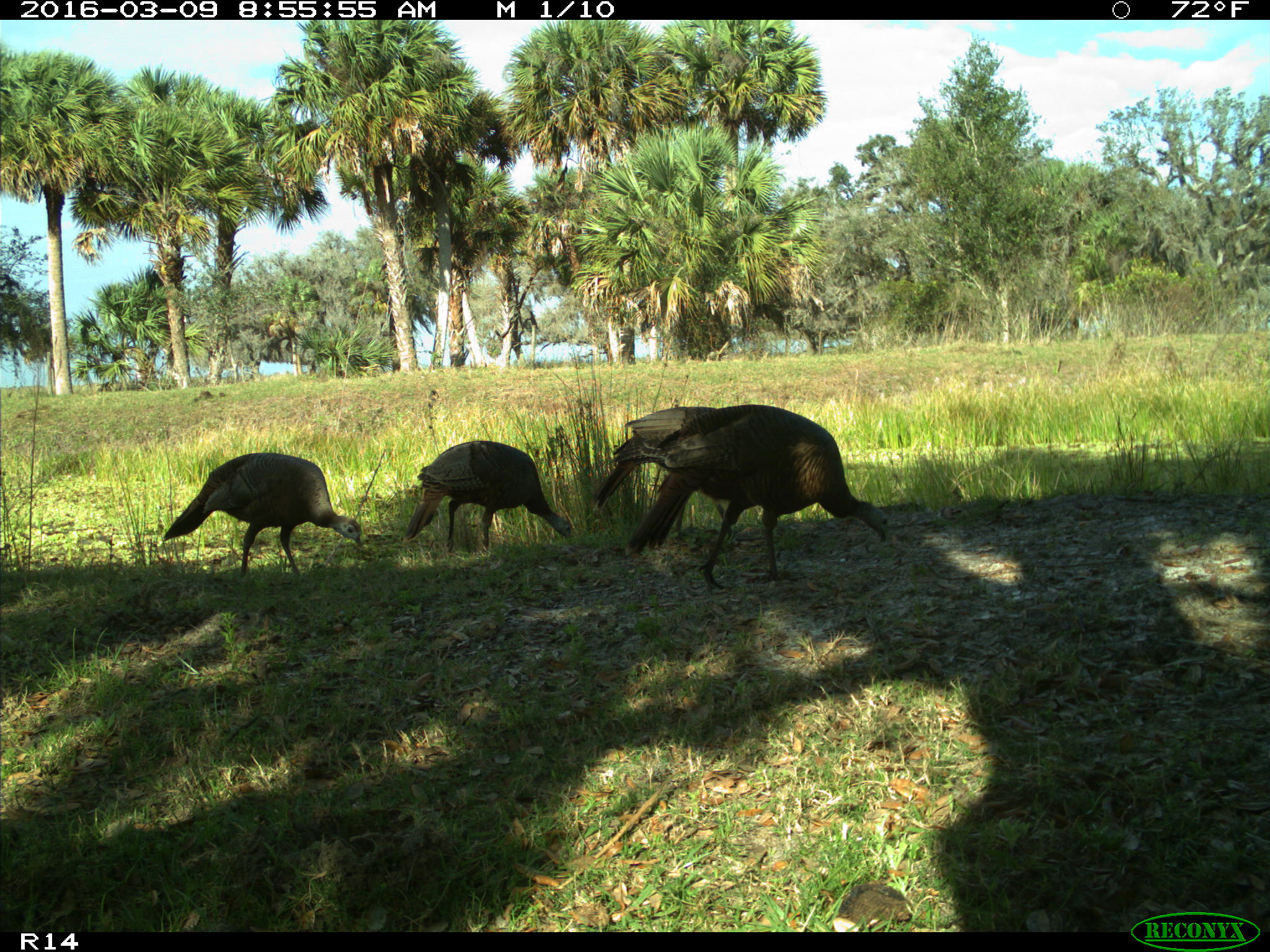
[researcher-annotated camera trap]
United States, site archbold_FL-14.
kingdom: Animalia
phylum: Chordata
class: Aves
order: Galliformes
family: Phasianidae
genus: Meleagris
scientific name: Meleagris gallopavo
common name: wild turkey